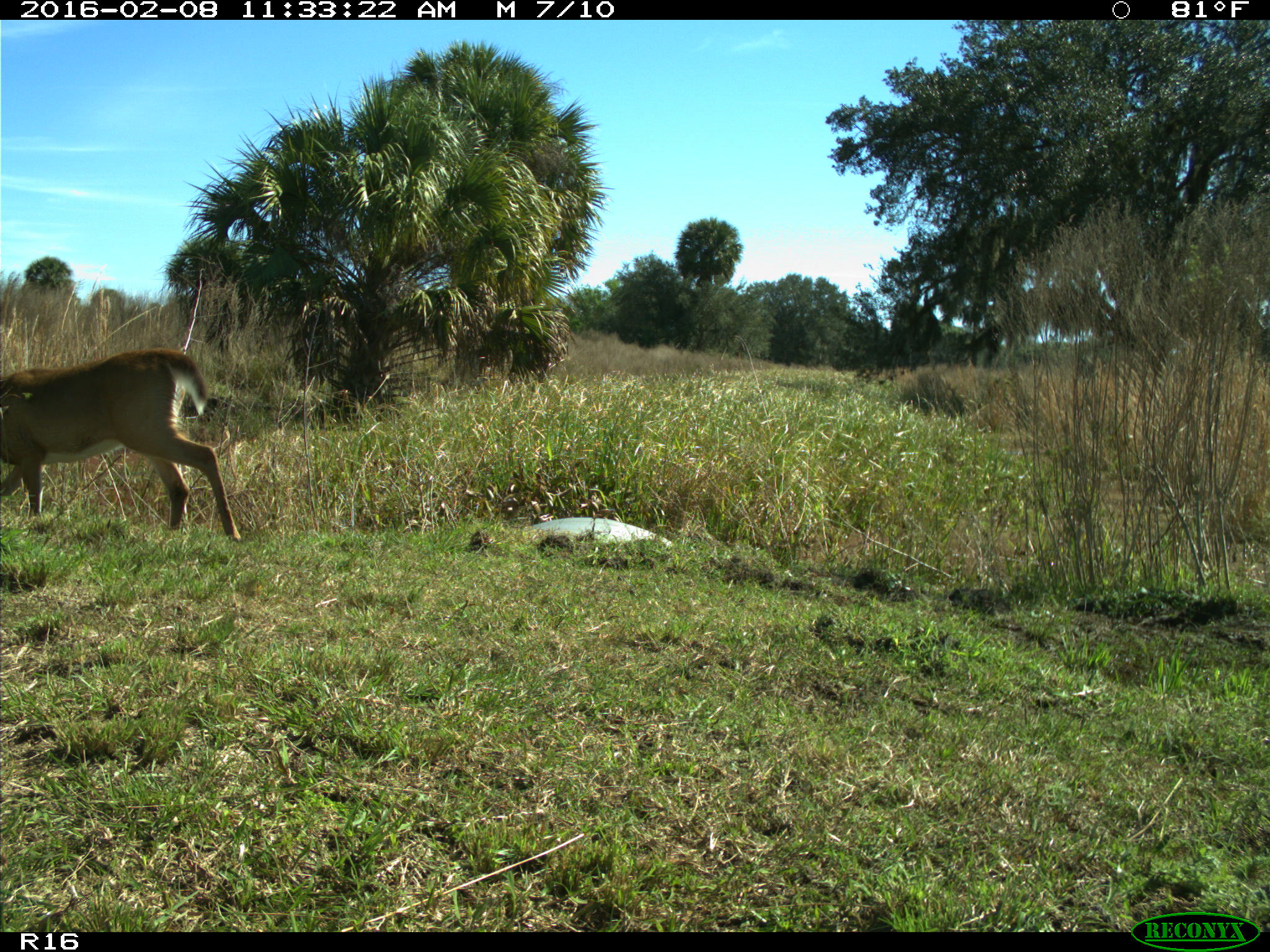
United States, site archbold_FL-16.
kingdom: Animalia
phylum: Chordata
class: Mammalia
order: Artiodactyla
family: Cervidae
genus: Odocoileus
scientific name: Odocoileus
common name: deer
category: unidentified deer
Unidentified deer (deer) (Odocoileus).